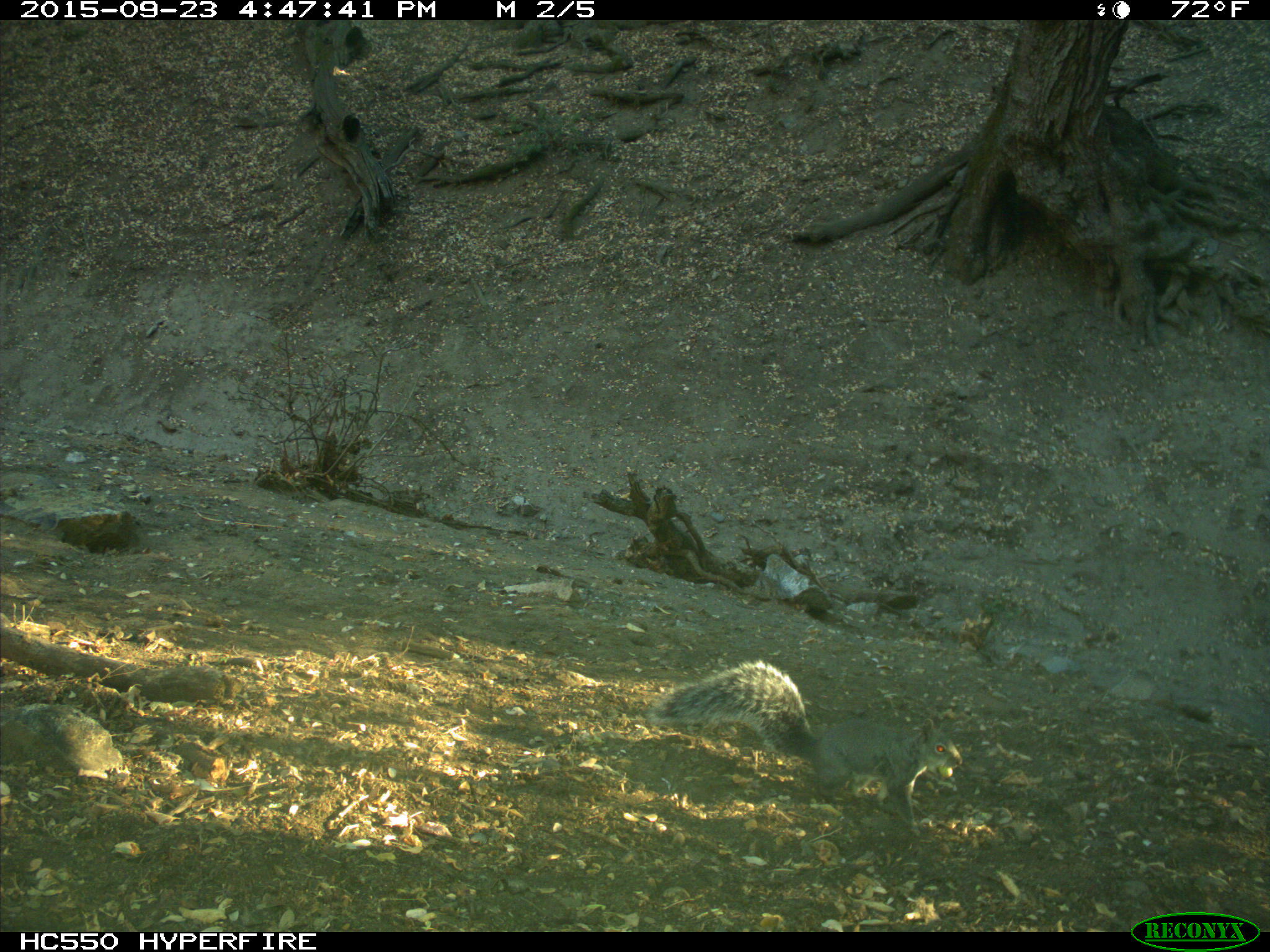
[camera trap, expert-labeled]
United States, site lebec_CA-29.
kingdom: Animalia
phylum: Chordata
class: Mammalia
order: Rodentia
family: Sciuridae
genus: Sciurus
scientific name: Sciurus carolinensis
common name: eastern gray squirrel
Sciurus carolinensis (eastern gray squirrel).